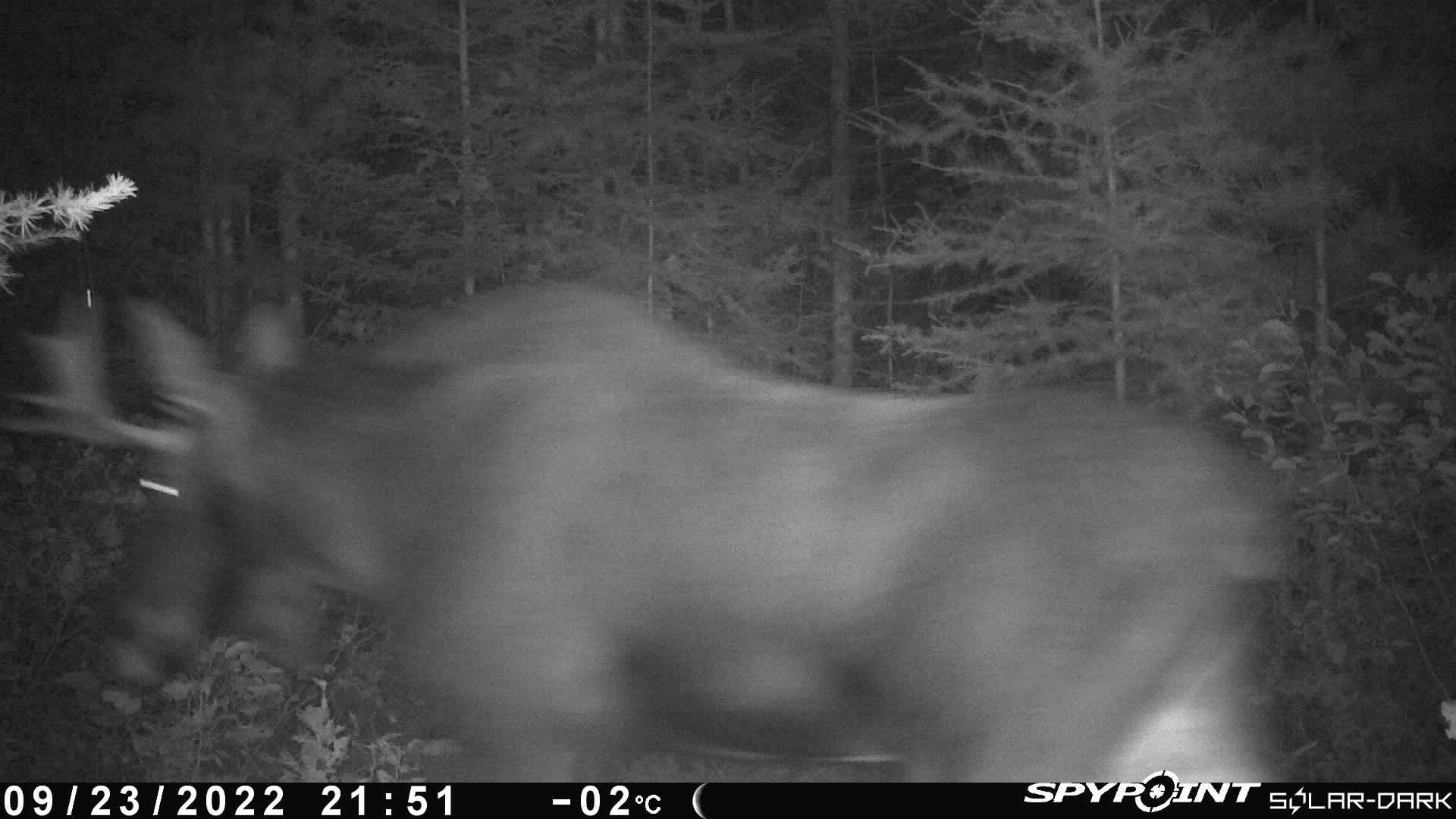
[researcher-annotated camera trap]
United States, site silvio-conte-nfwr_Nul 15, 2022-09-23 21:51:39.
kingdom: Animalia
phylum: Chordata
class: Mammalia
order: Artiodactyla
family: Cervidae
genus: Alces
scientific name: Alces alces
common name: moose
Moose (Alces alces).